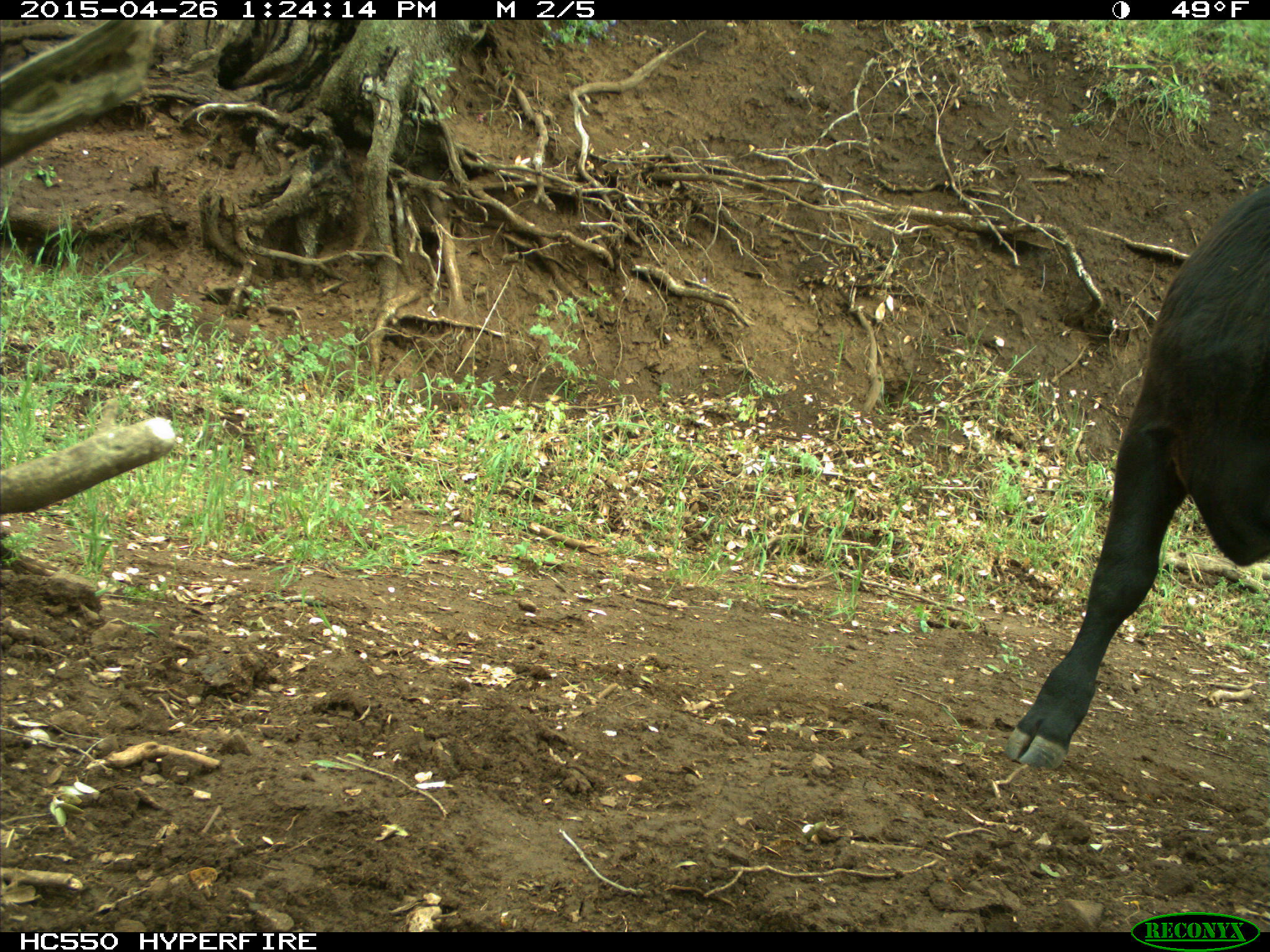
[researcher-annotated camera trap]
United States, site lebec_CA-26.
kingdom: Animalia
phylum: Chordata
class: Mammalia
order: Artiodactyla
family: Bovidae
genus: Bos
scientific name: Bos taurus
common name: domestic cow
Bos taurus (domestic cow).